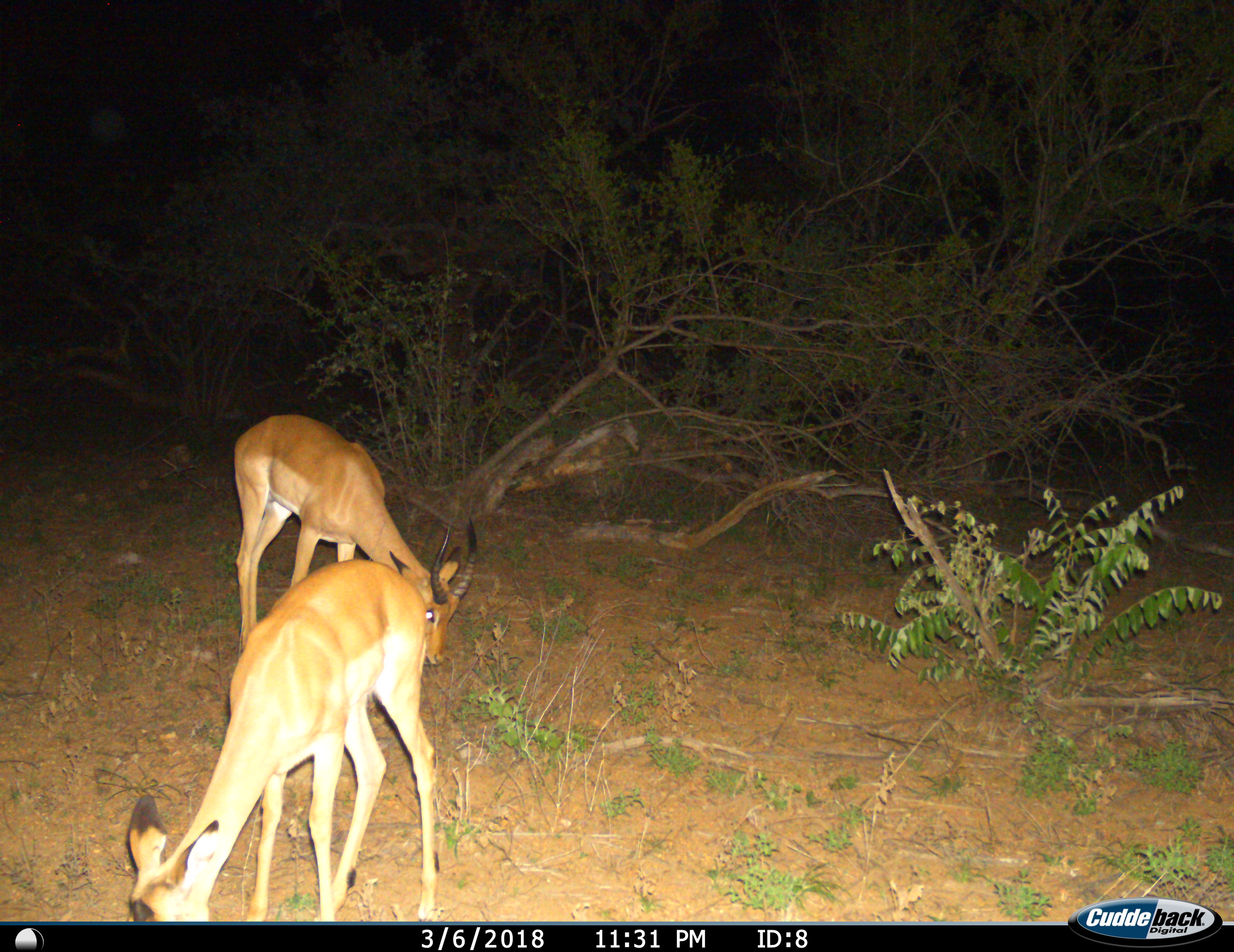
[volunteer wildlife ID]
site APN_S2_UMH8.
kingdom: Animalia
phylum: Chordata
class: Mammalia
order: Artiodactyla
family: Bovidae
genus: Aepyceros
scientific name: Aepyceros melampus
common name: impala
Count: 2.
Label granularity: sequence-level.